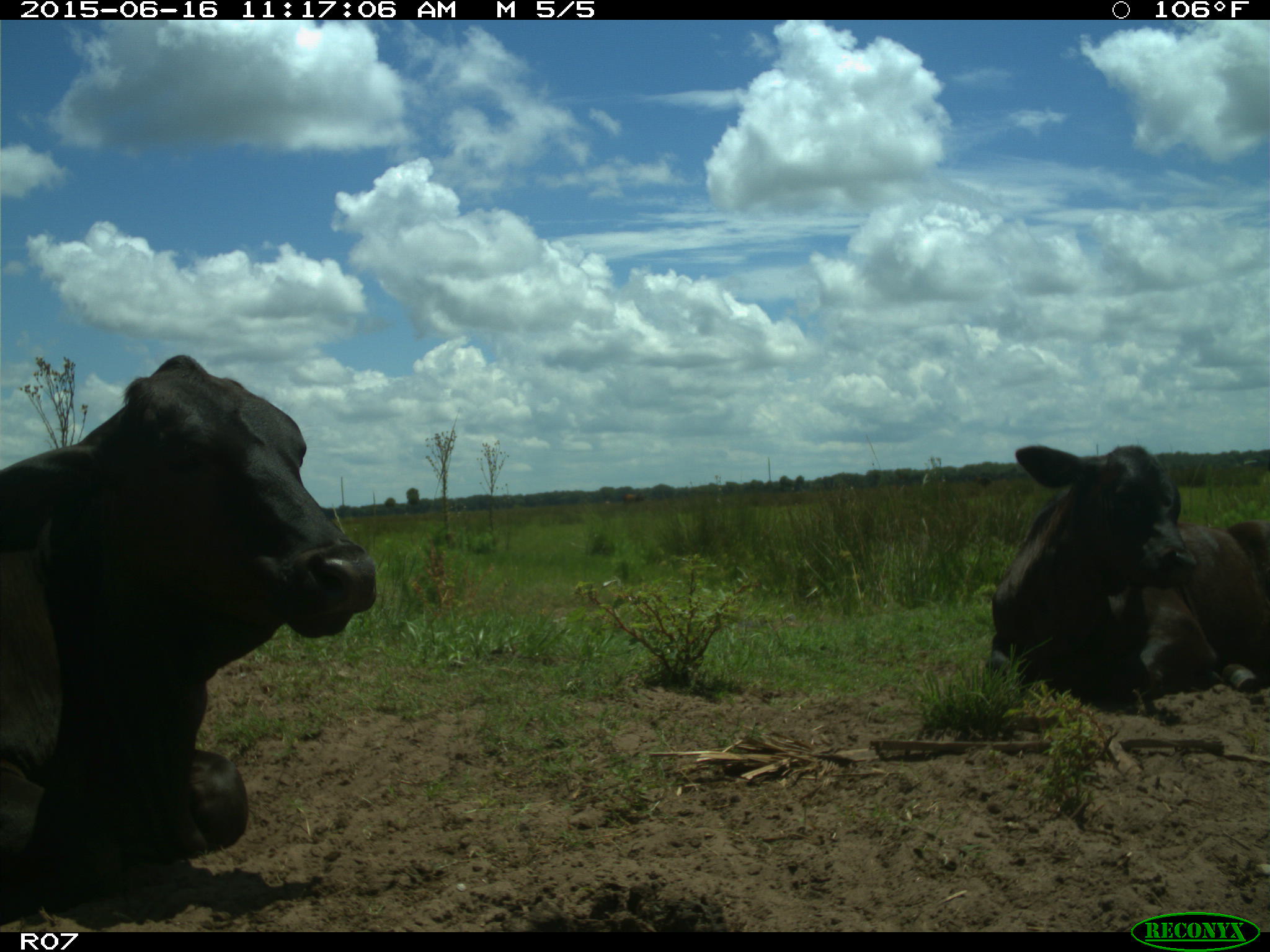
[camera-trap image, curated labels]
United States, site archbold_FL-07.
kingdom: Animalia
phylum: Chordata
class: Mammalia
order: Artiodactyla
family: Bovidae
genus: Bos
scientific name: Bos taurus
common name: domestic cow